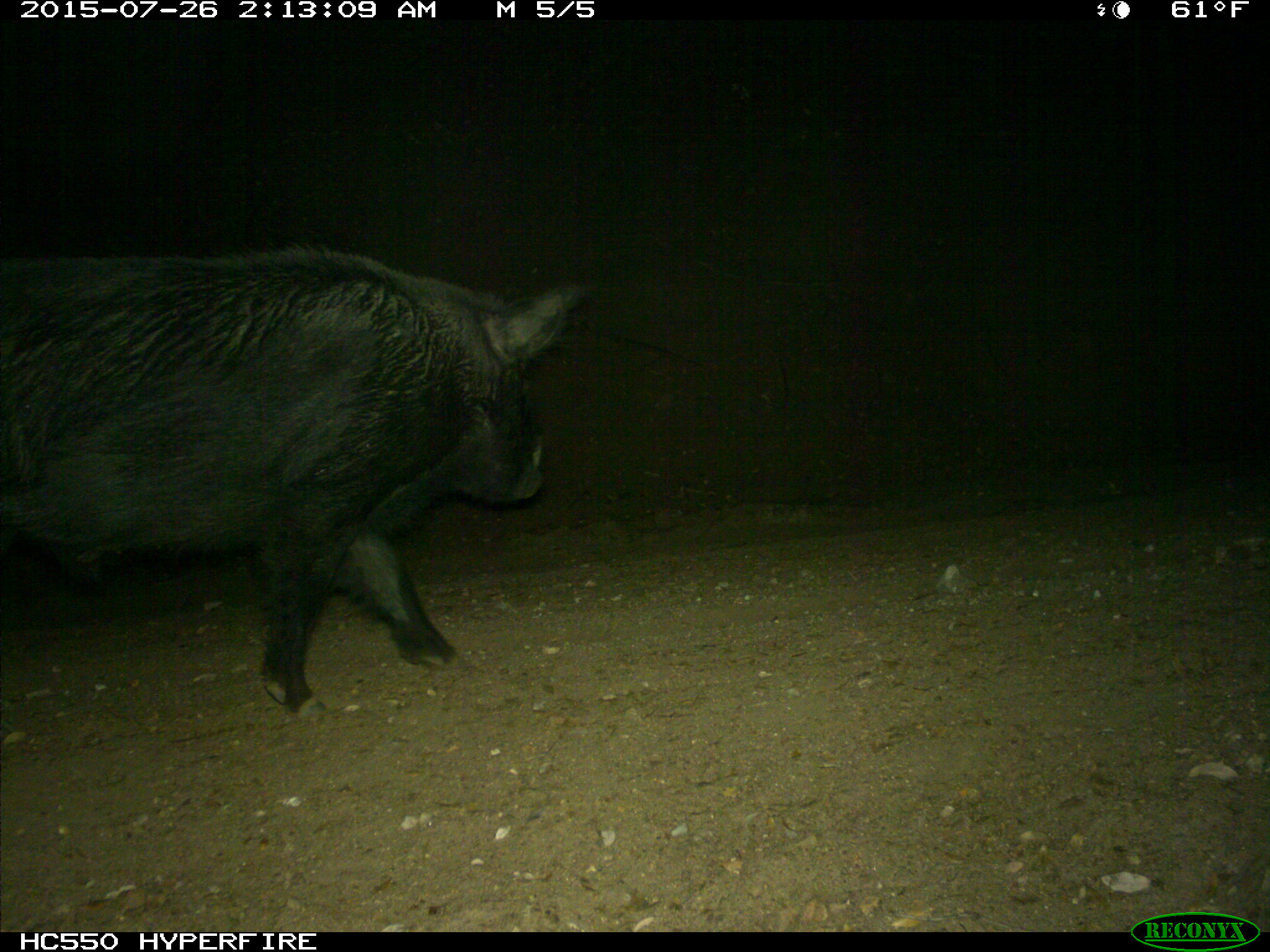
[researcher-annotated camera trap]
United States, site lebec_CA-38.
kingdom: Animalia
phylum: Chordata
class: Mammalia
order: Artiodactyla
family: Suidae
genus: Sus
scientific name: Sus scrofa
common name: wild boar